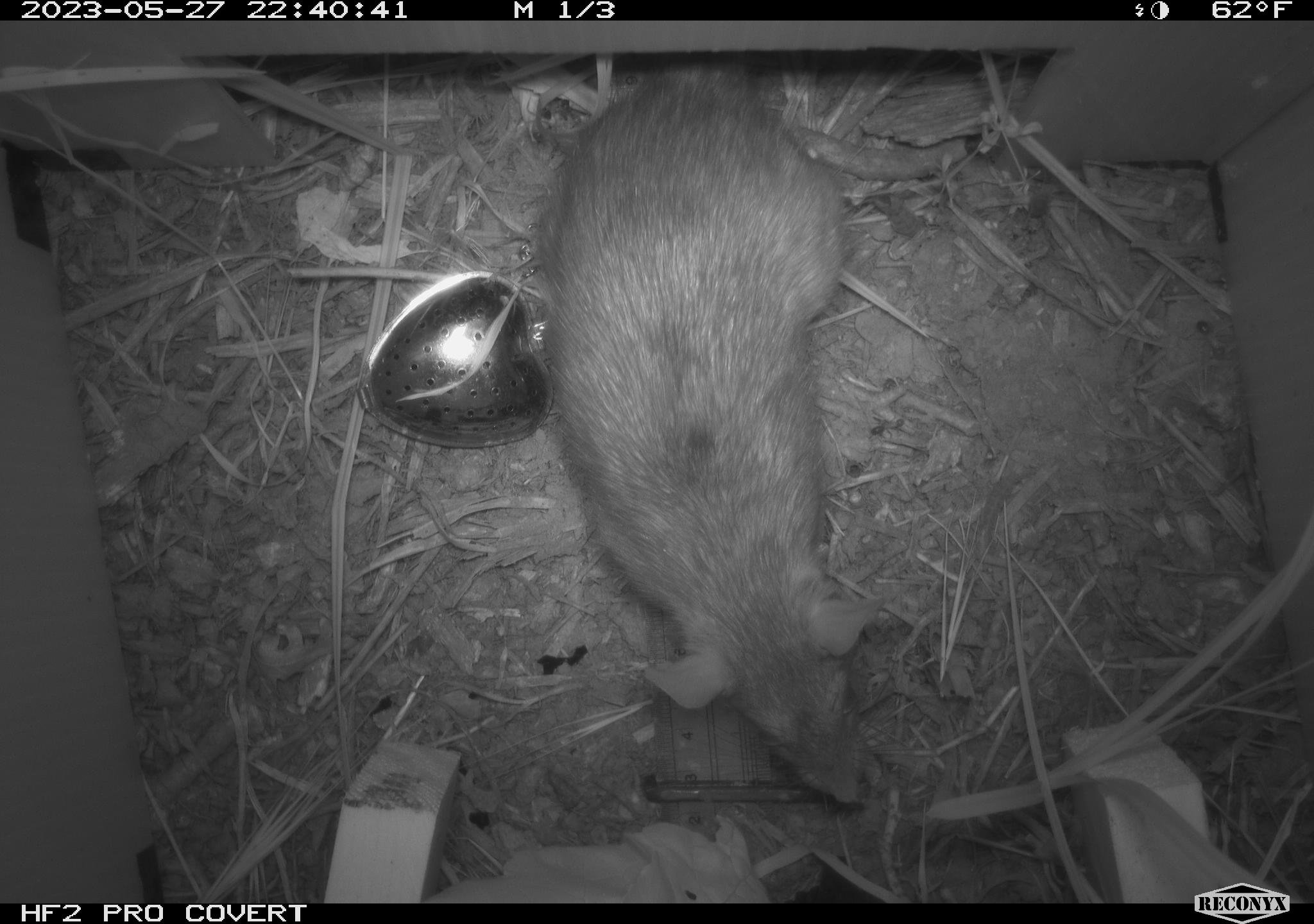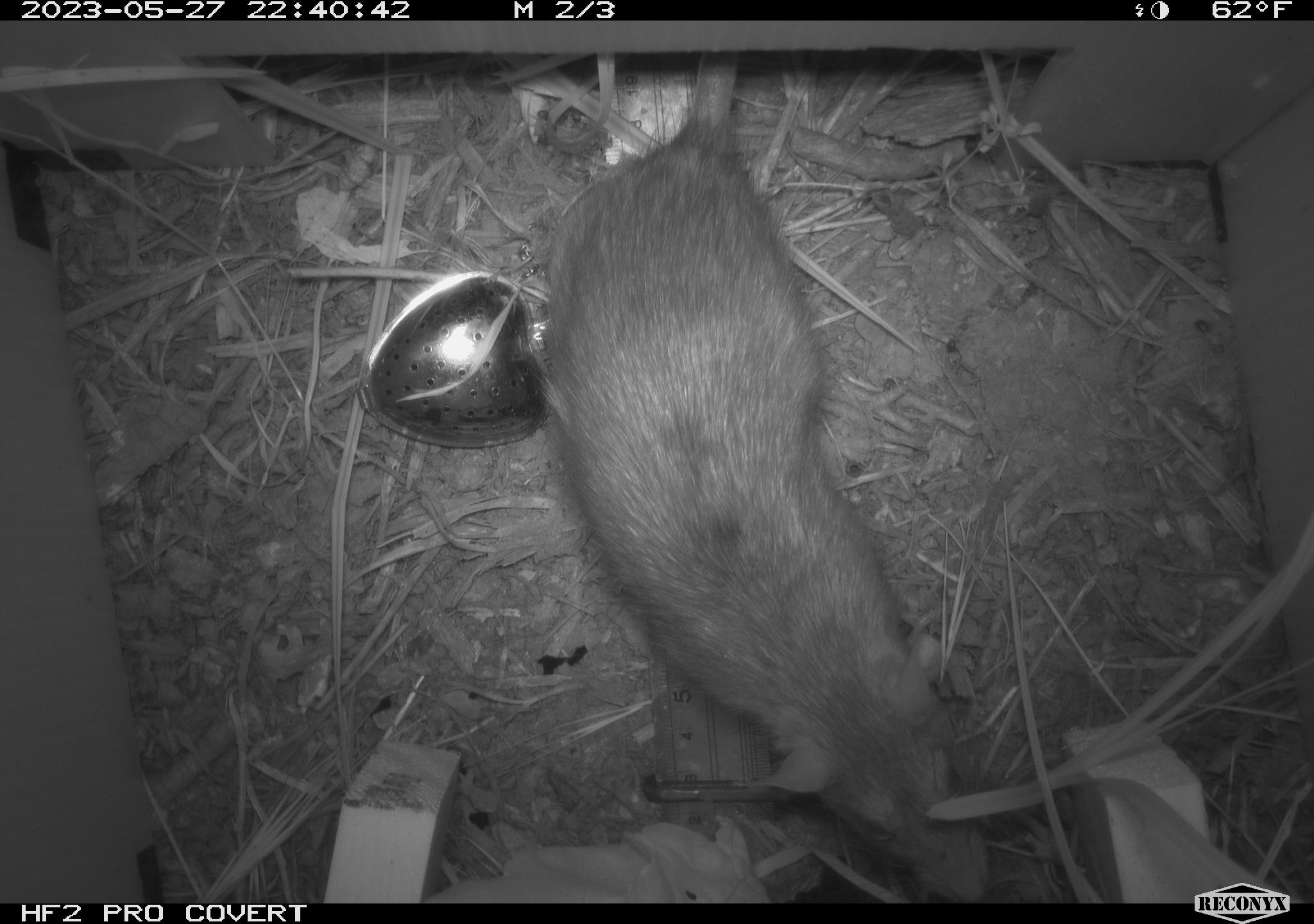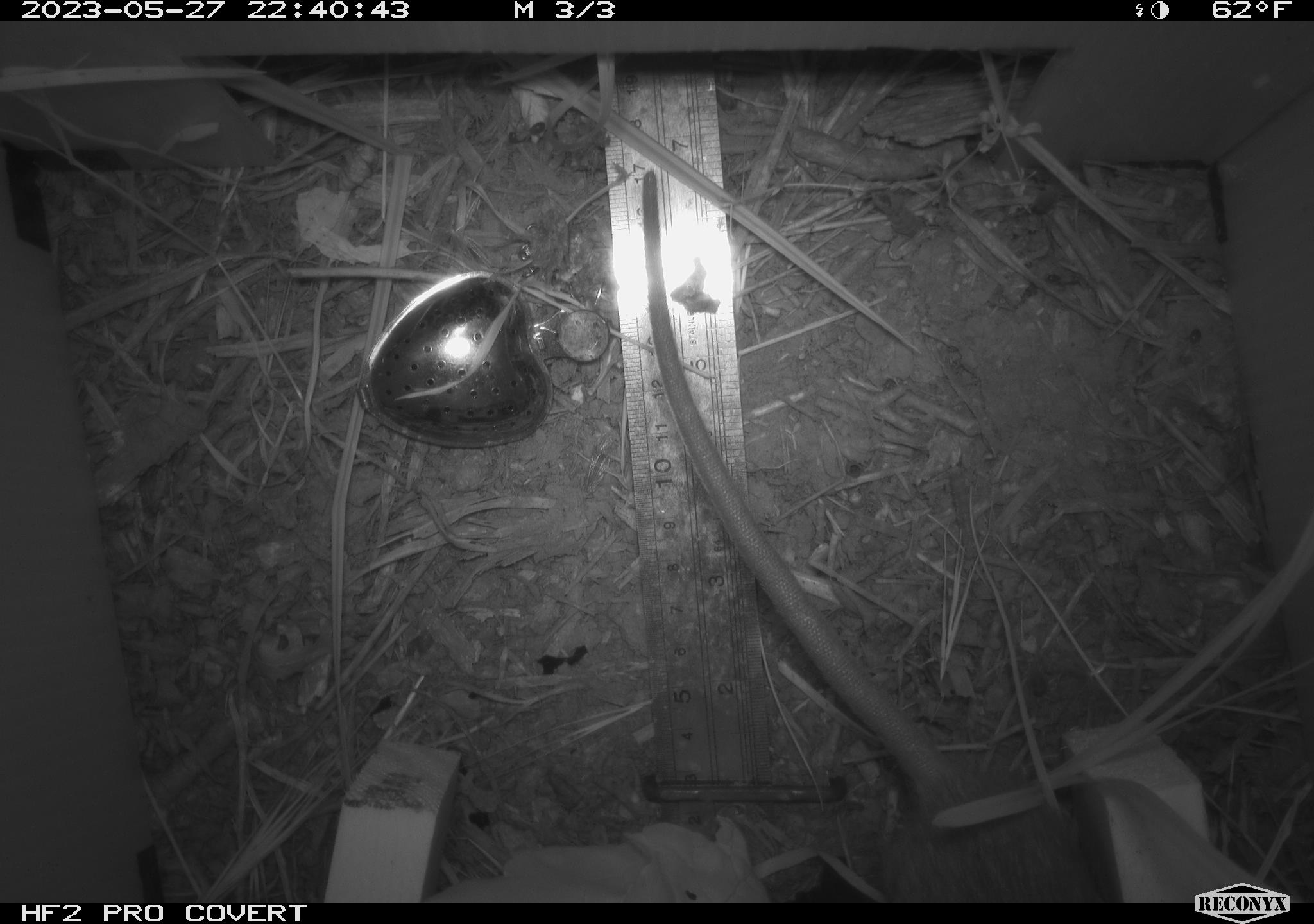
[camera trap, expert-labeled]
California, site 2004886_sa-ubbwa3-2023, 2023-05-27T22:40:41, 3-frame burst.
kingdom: Animalia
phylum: Chordata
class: Mammalia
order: Rodentia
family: Muridae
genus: Rattus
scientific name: Rattus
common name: rat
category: rattus species